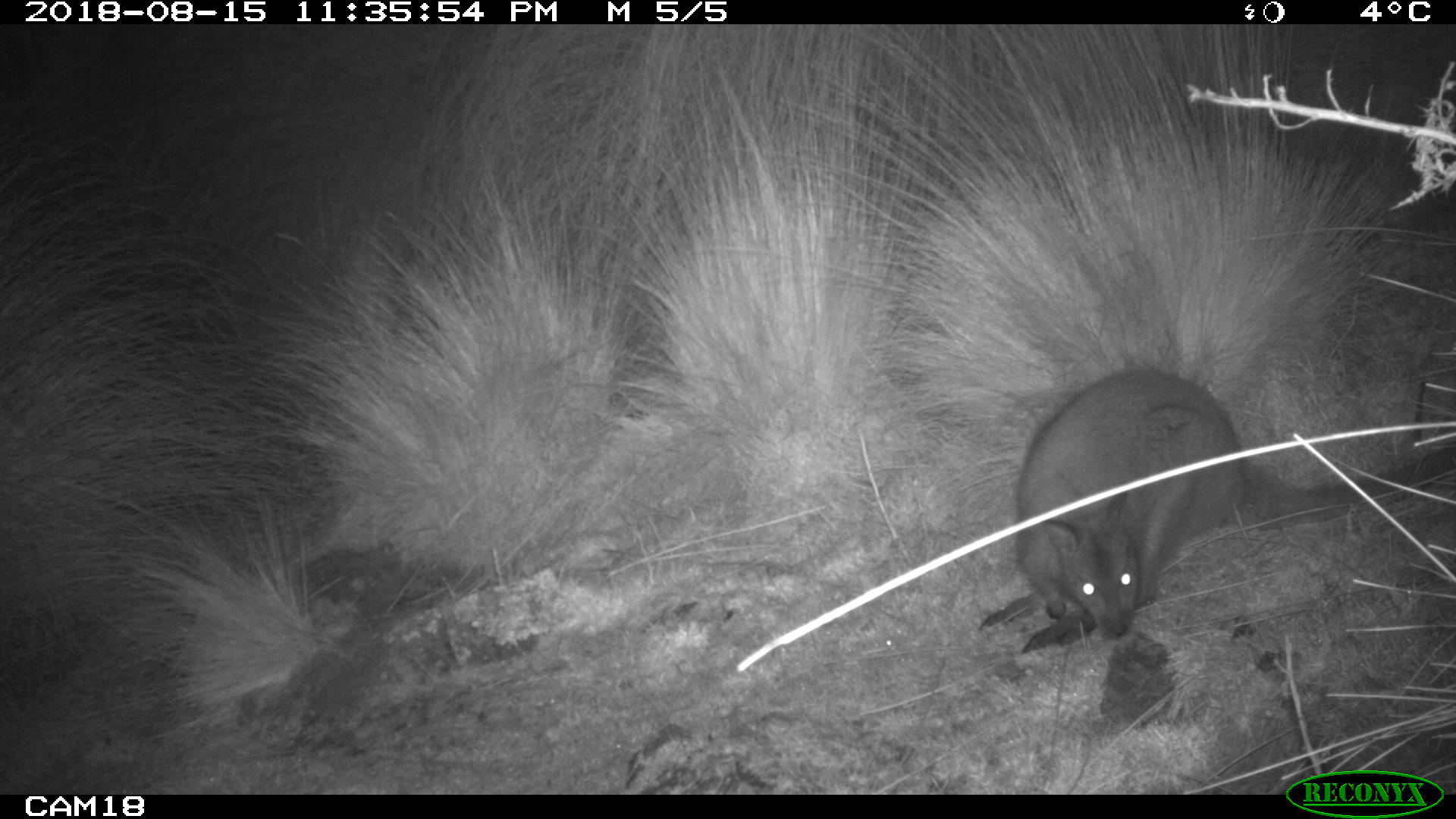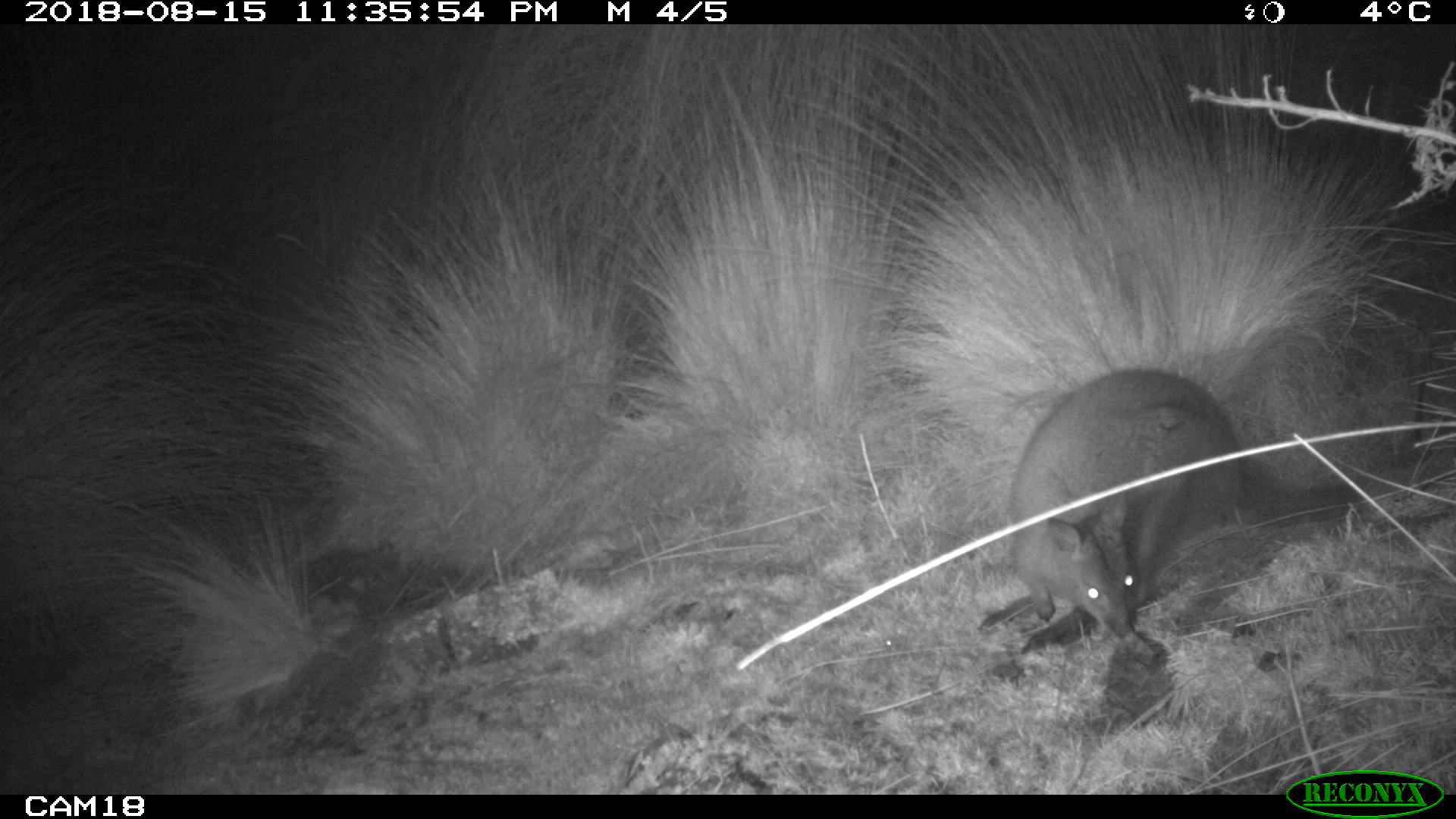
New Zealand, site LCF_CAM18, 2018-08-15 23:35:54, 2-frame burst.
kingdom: Animalia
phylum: Chordata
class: Mammalia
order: Diprotodontia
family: Macropodidae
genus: Notamacropus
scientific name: Notamacropus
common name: wallaby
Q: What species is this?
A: Wallaby (Notamacropus).